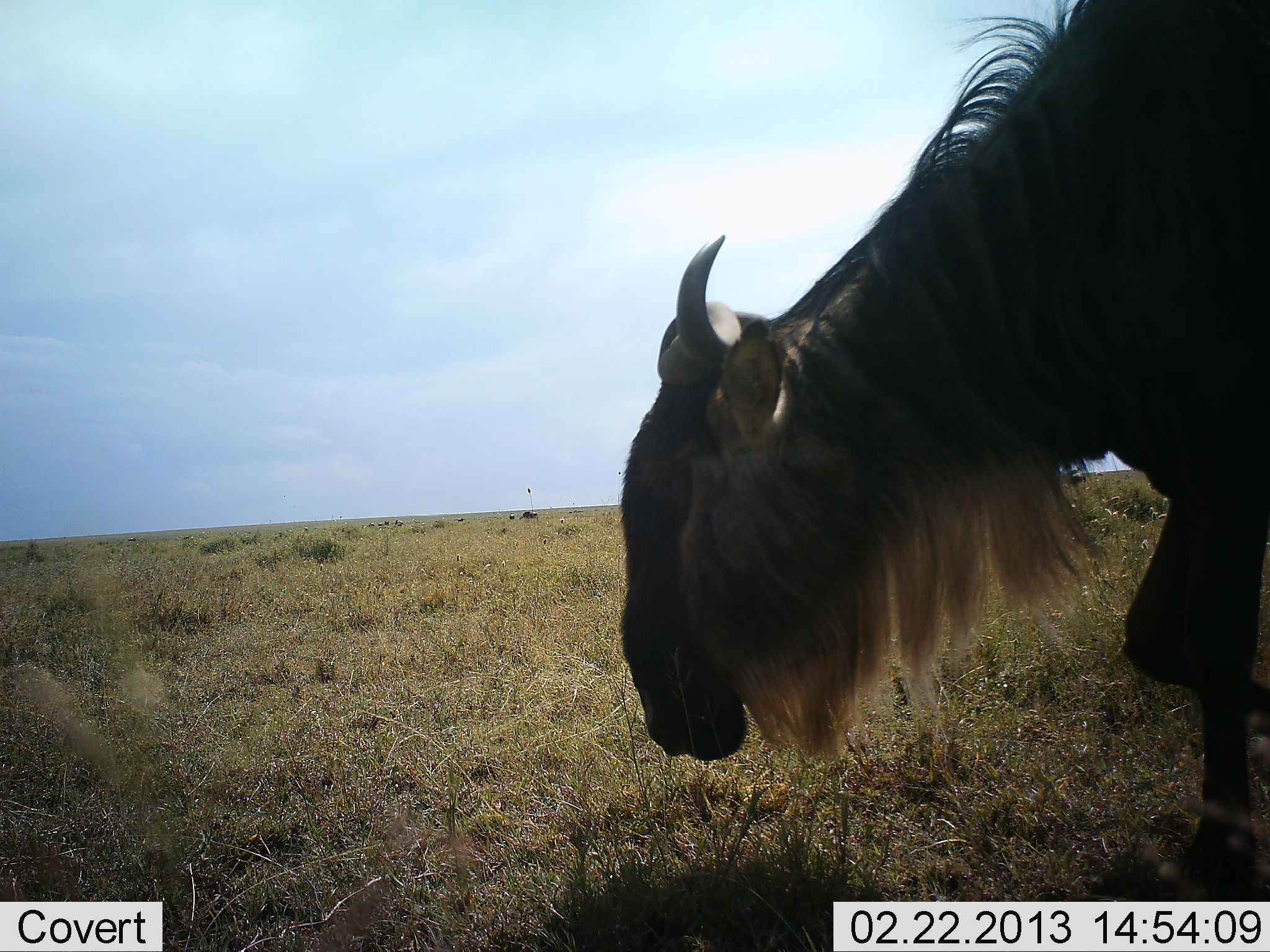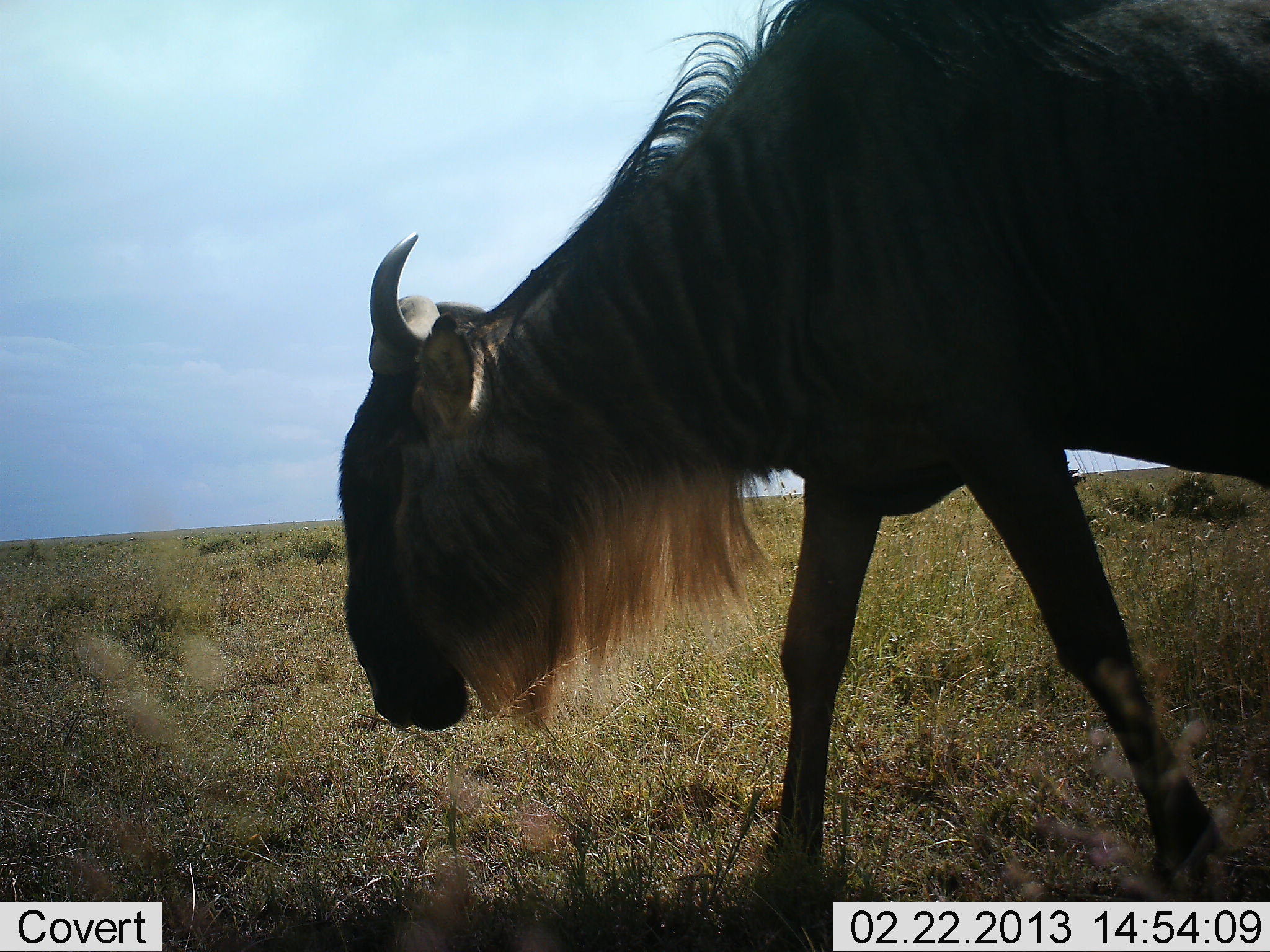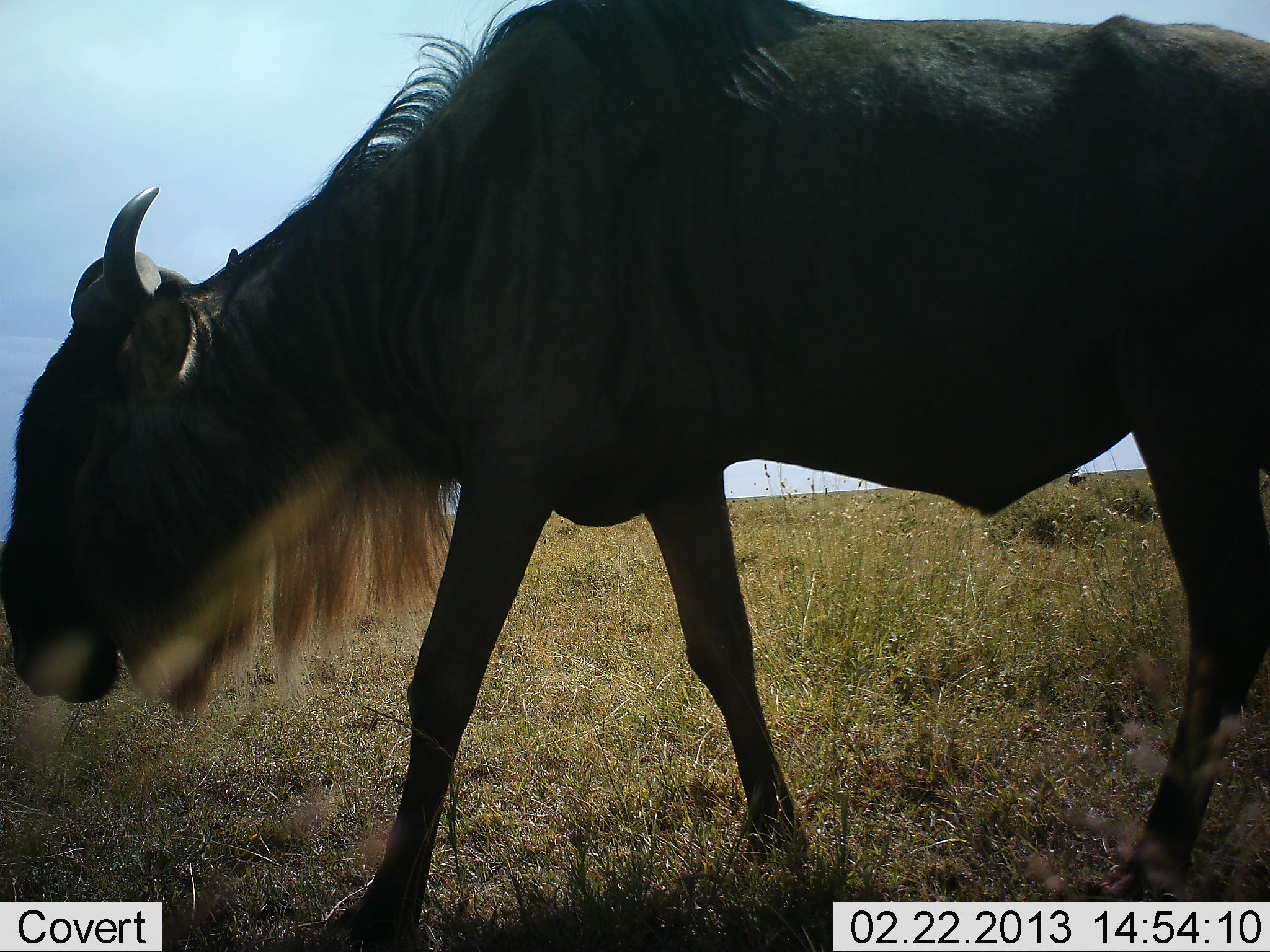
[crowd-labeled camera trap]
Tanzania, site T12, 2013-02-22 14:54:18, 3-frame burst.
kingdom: Animalia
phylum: Chordata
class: Mammalia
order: Artiodactyla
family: Bovidae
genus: Connochaetes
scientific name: Connochaetes taurinus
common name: blue wildebeest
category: wildebeest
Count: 1.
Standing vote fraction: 12%.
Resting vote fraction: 0%.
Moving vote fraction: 88%.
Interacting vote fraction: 0%.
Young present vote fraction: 0%.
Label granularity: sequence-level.